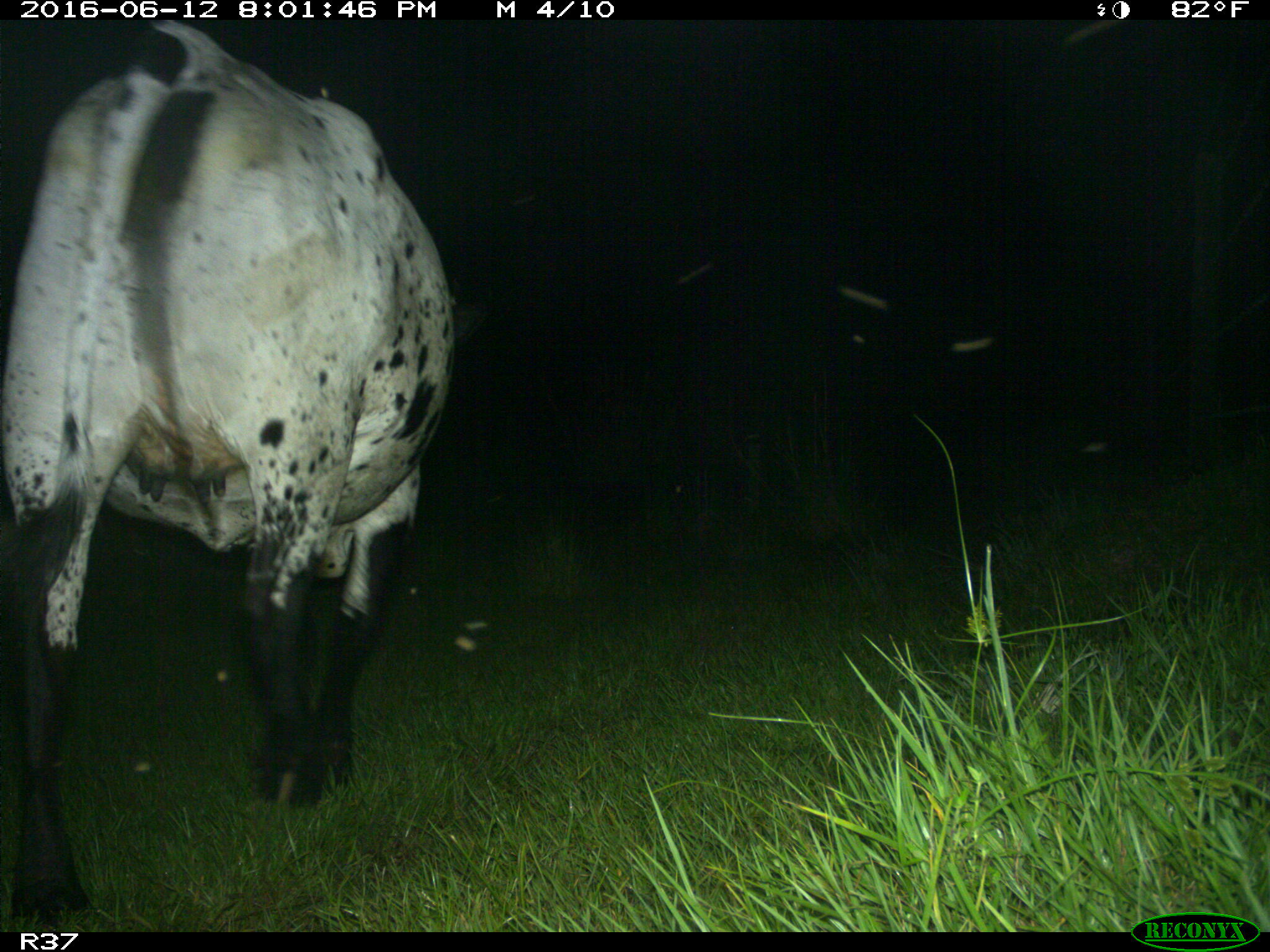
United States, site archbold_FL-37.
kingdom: Animalia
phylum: Chordata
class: Mammalia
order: Artiodactyla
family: Bovidae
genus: Bos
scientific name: Bos taurus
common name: domestic cow